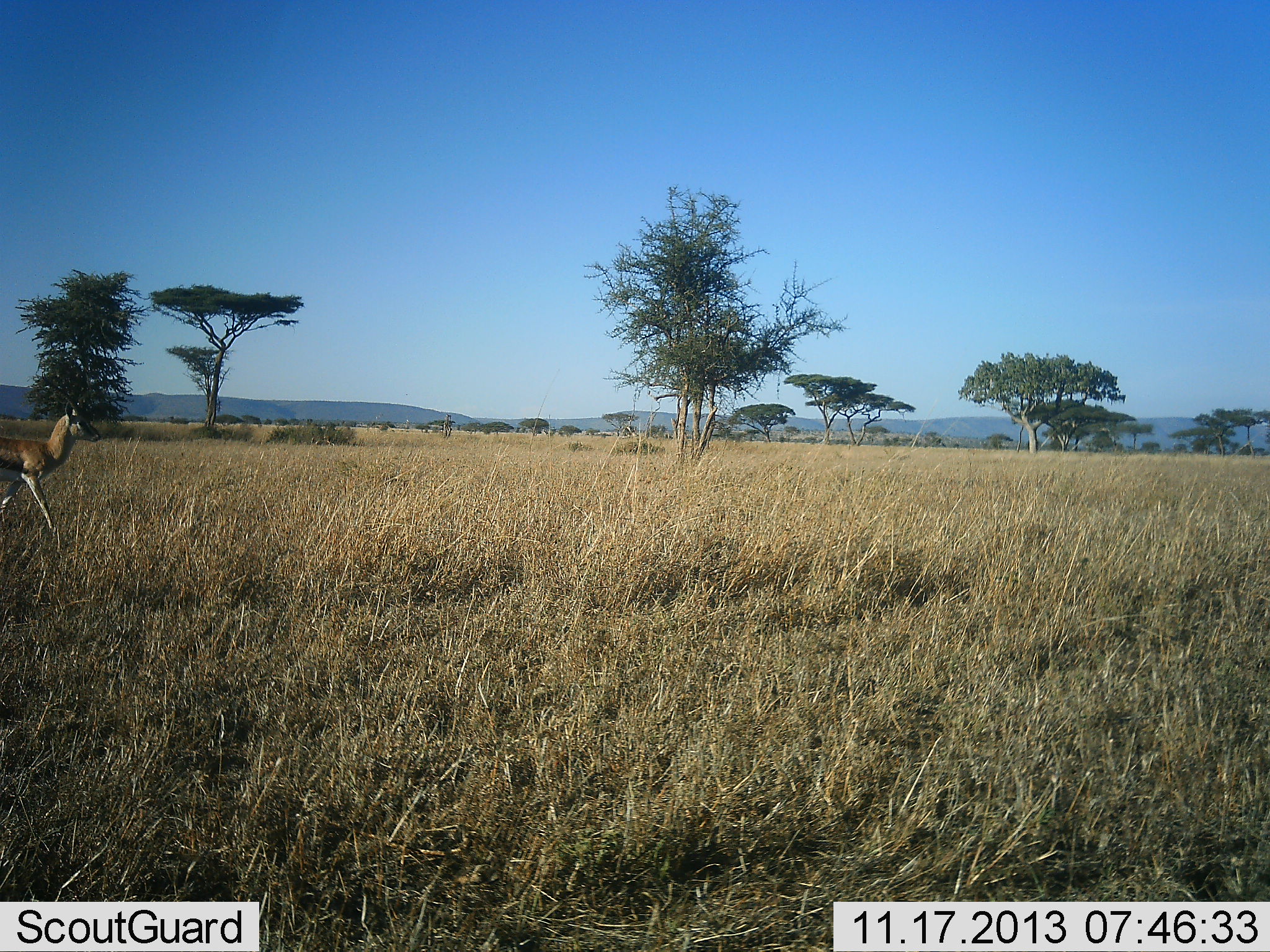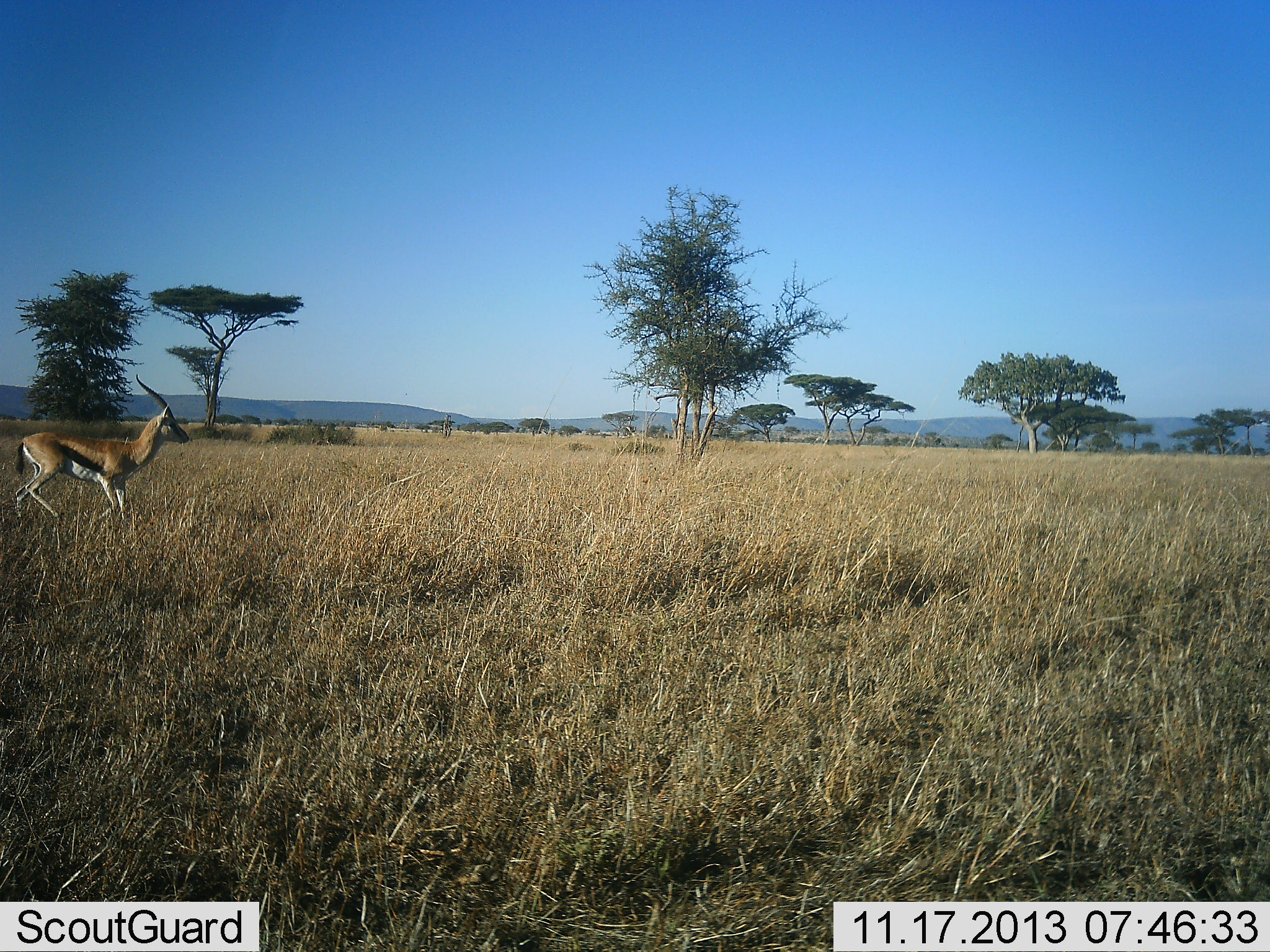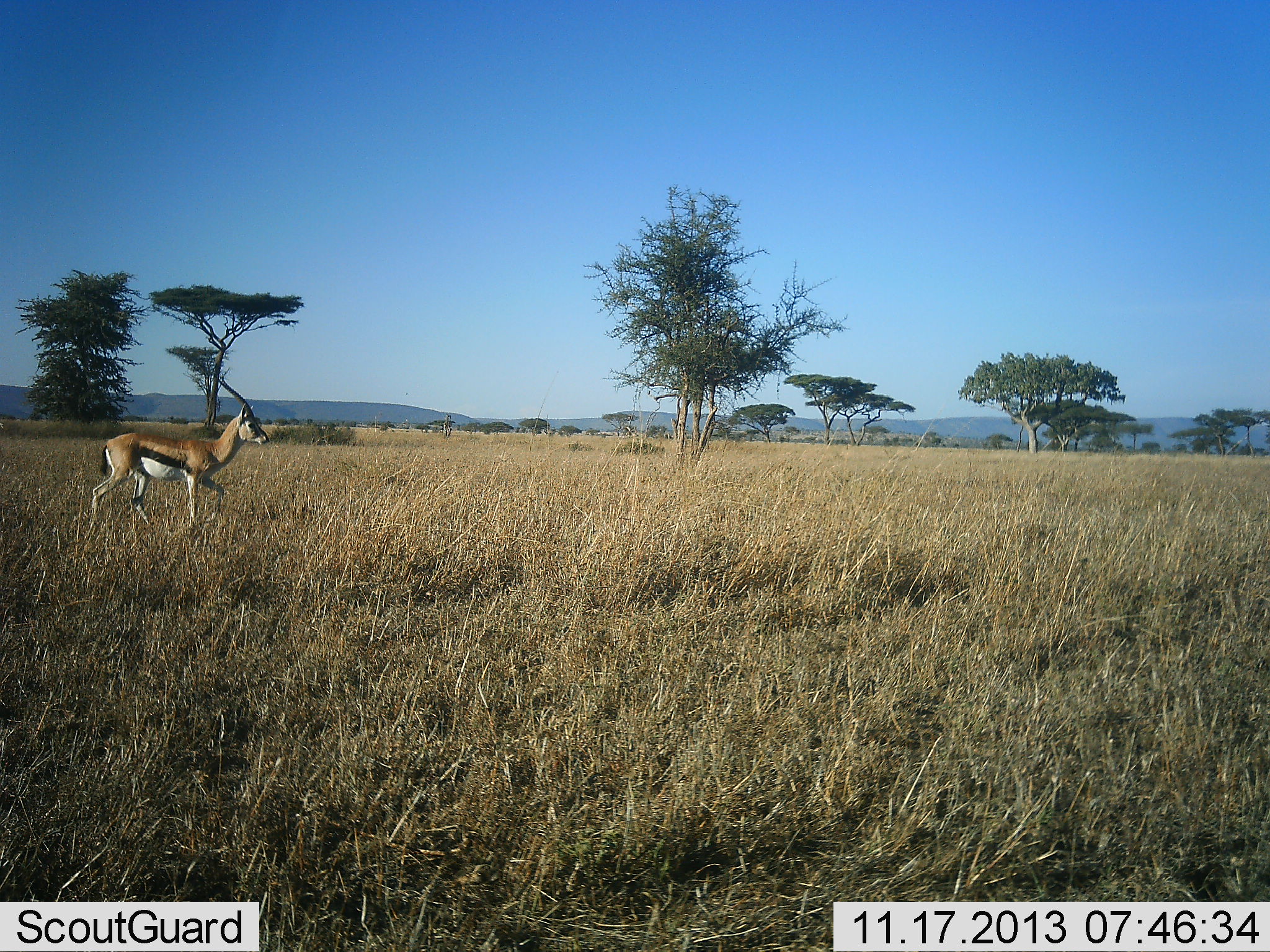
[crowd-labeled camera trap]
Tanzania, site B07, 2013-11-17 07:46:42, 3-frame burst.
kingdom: Animalia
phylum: Chordata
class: Mammalia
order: Artiodactyla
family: Bovidae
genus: Eudorcas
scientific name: Eudorcas thomsonii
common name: thomson's gazelle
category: gazellethomsons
Gazellethomsons (thomson's gazelle) (Eudorcas thomsonii), count 1. Behavior (volunteer vote fractions): standing 10%, resting 0%, moving 90%, interacting 0%. Young present (vote fraction): 0%. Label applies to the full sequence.